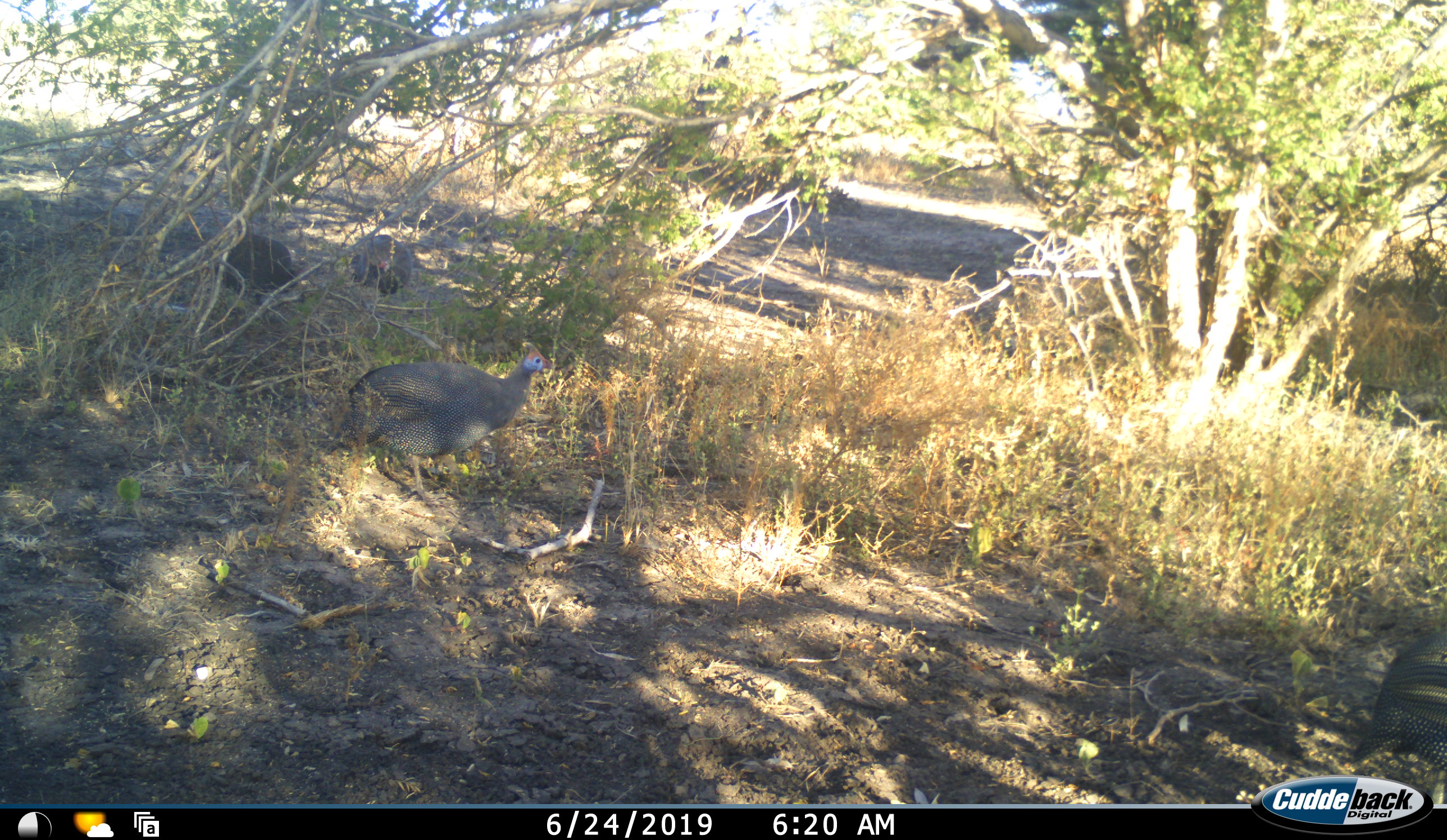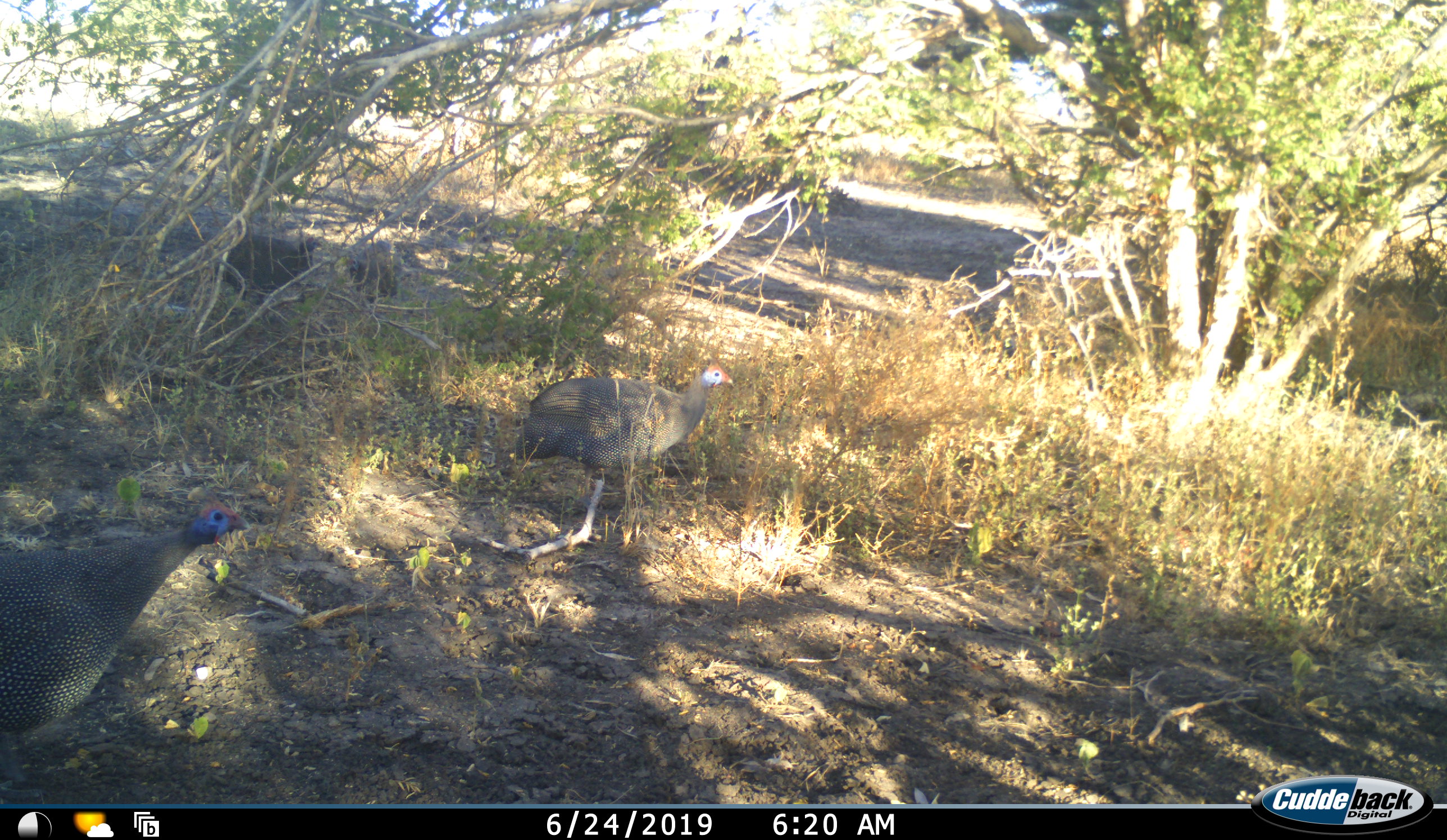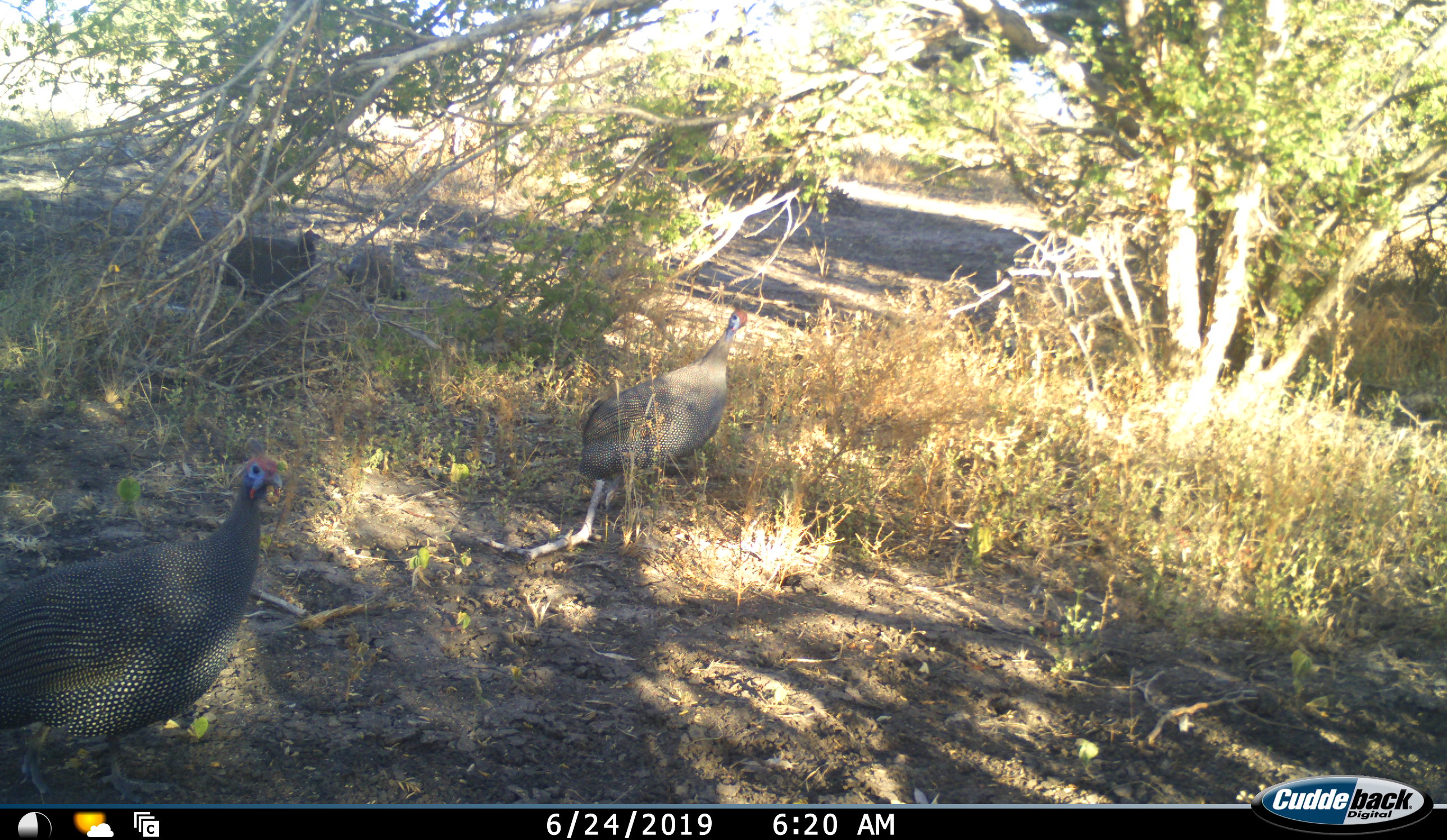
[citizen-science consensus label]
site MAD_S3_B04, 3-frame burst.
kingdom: Animalia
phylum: Chordata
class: Aves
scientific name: Aves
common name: bird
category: birdother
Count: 4.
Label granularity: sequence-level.